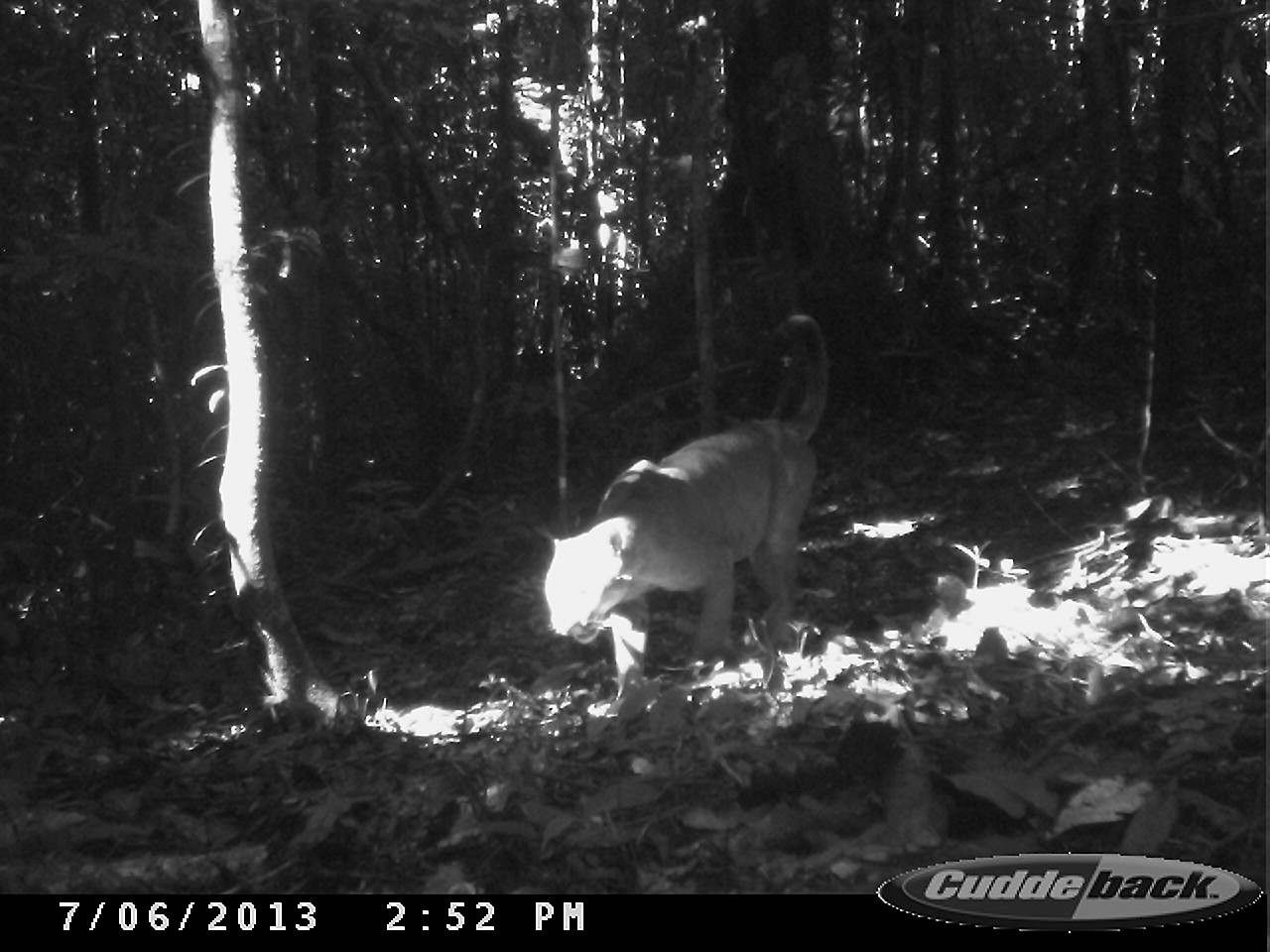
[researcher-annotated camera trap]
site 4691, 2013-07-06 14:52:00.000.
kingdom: Animalia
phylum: Chordata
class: Mammalia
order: Carnivora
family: Felidae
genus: Puma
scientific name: Puma concolor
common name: mountain lion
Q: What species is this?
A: Puma concolor (mountain lion).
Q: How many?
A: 1.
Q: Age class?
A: Adult.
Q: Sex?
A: Male.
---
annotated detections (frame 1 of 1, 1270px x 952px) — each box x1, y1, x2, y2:
puma concolor: 535, 309, 830, 719